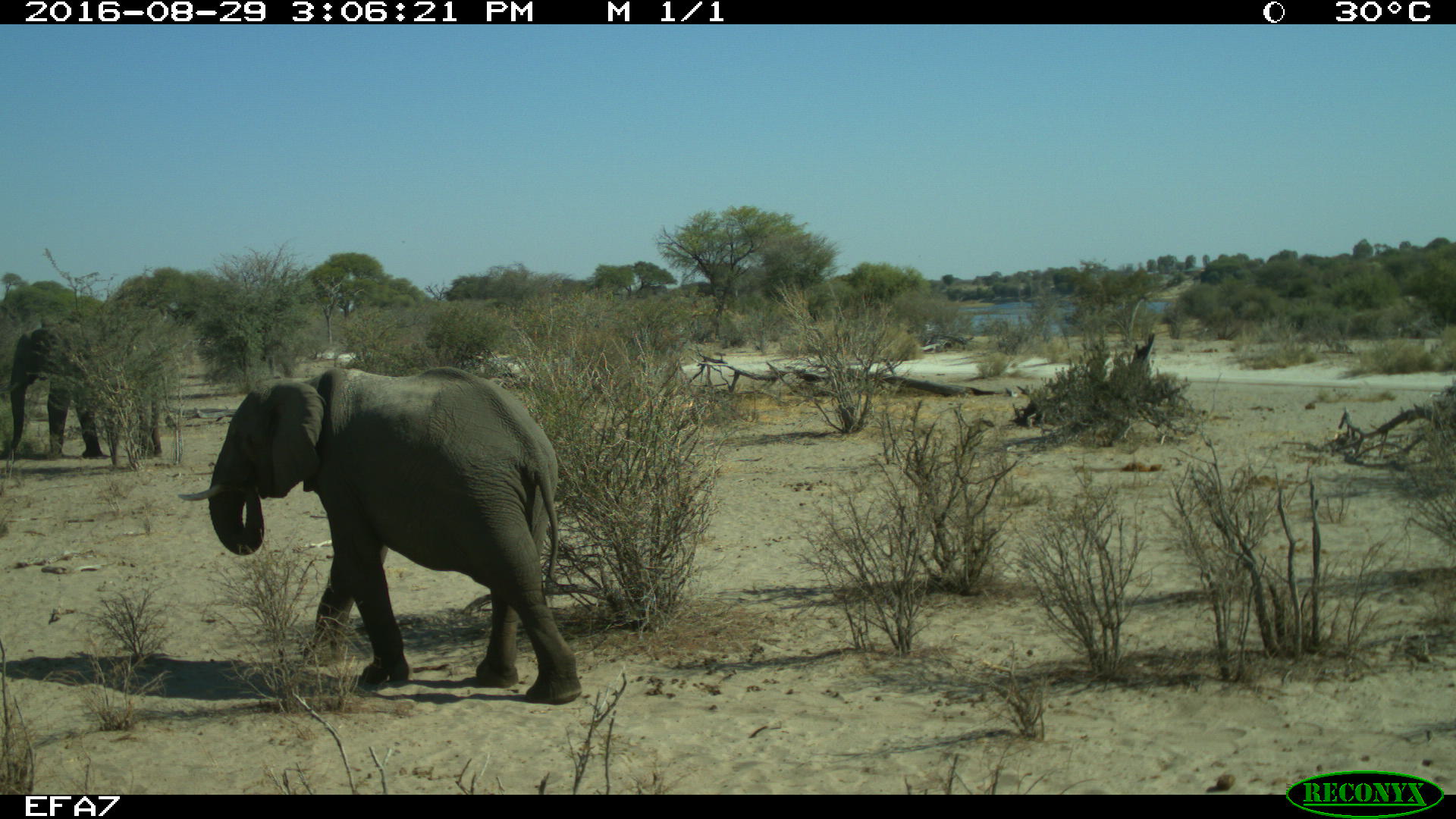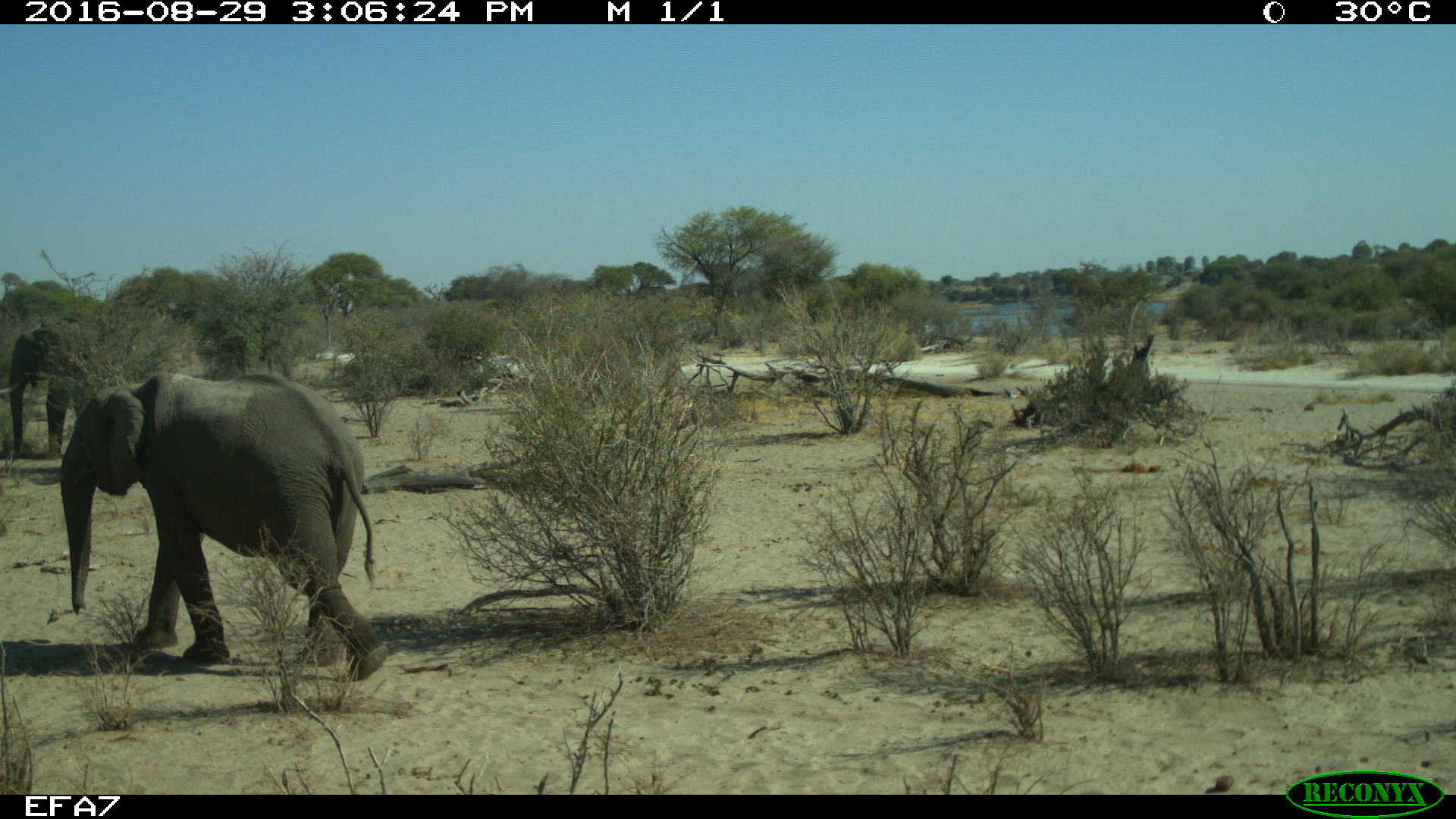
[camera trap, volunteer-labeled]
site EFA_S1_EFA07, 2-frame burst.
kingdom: Animalia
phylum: Chordata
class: Mammalia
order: Proboscidea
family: Elephantidae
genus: Loxodonta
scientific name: Loxodonta africana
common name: african bush elephant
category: elephant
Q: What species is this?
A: Elephant (african bush elephant) (Loxodonta africana).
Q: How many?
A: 1.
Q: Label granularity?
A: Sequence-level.